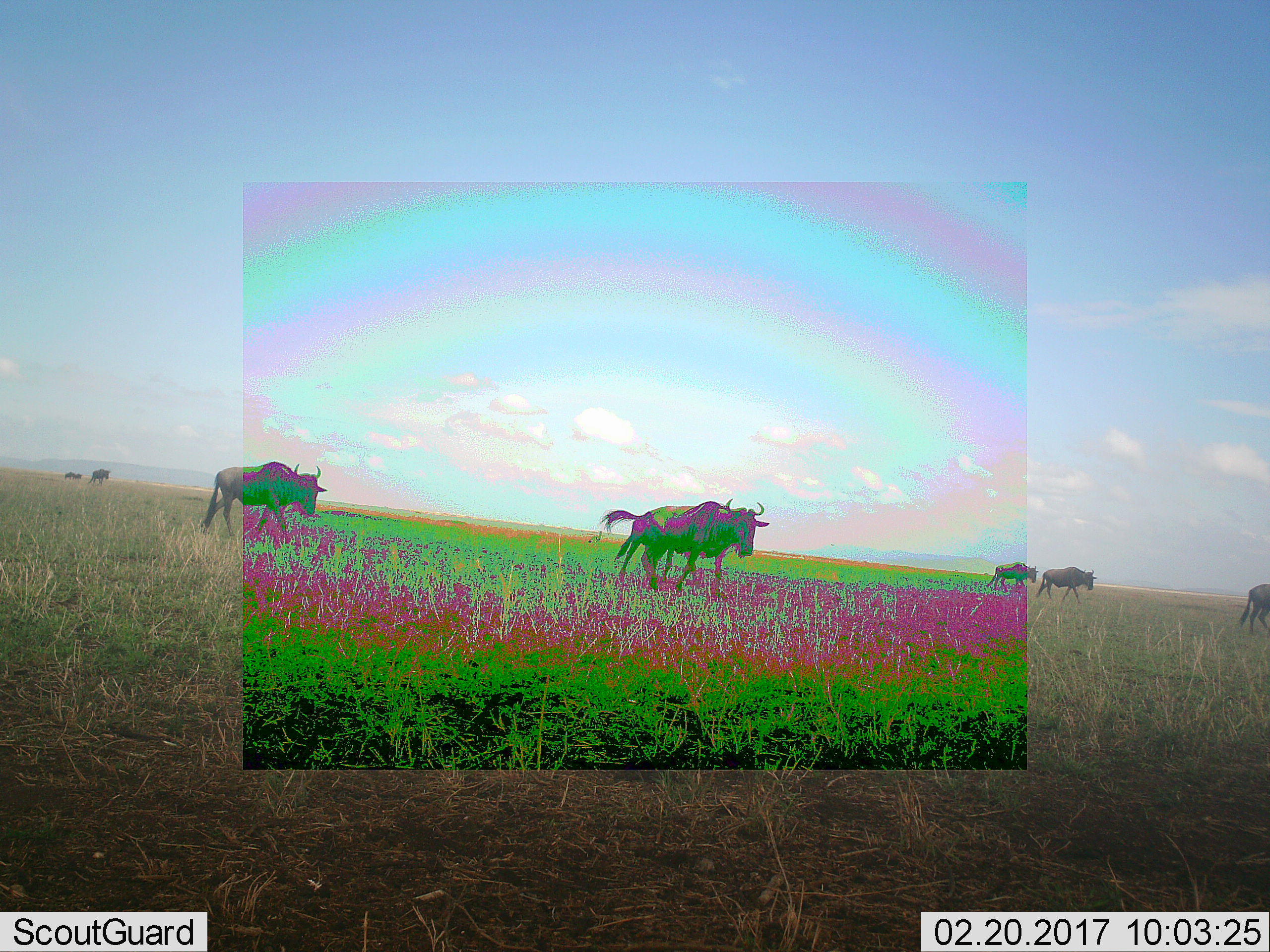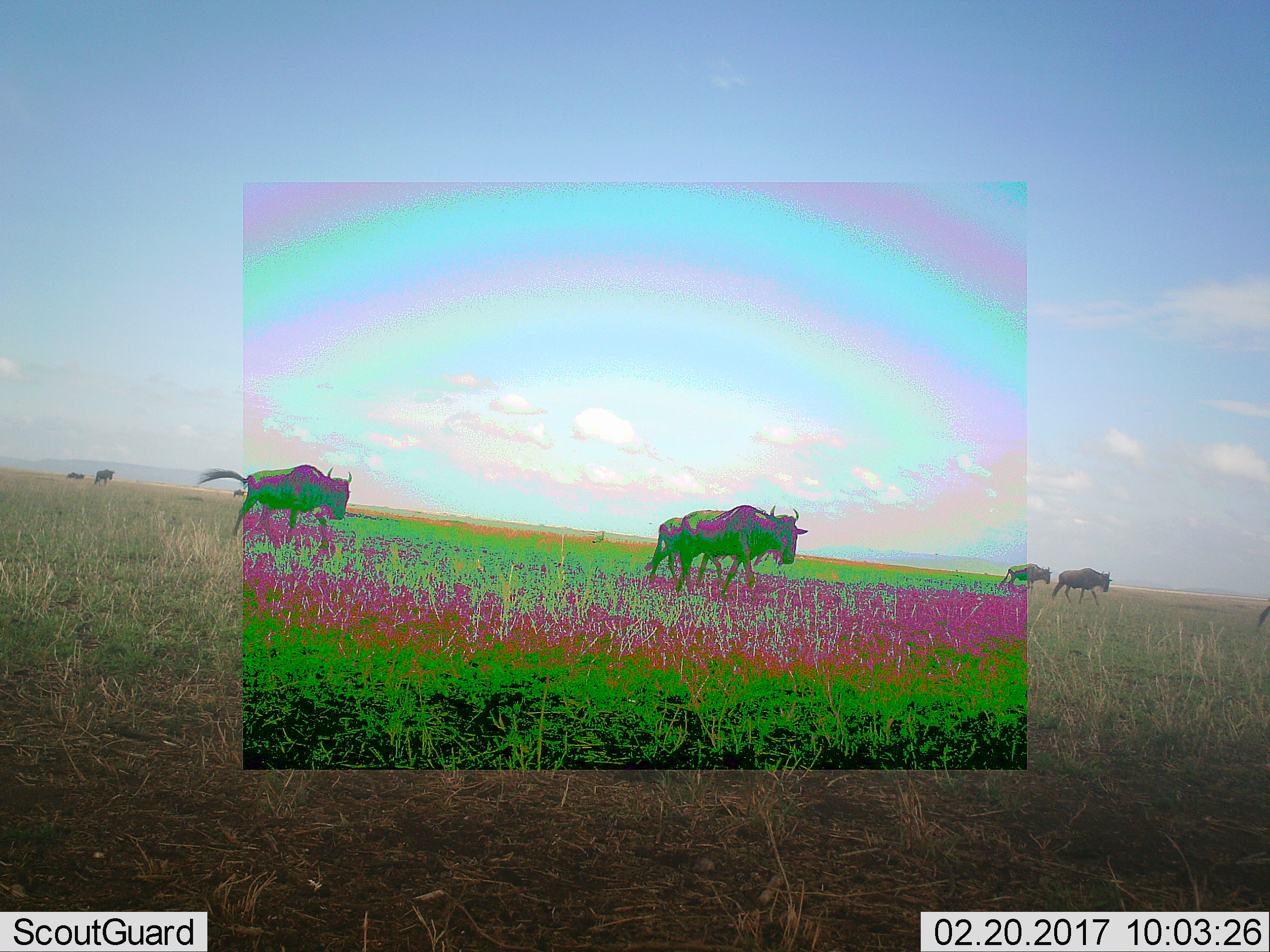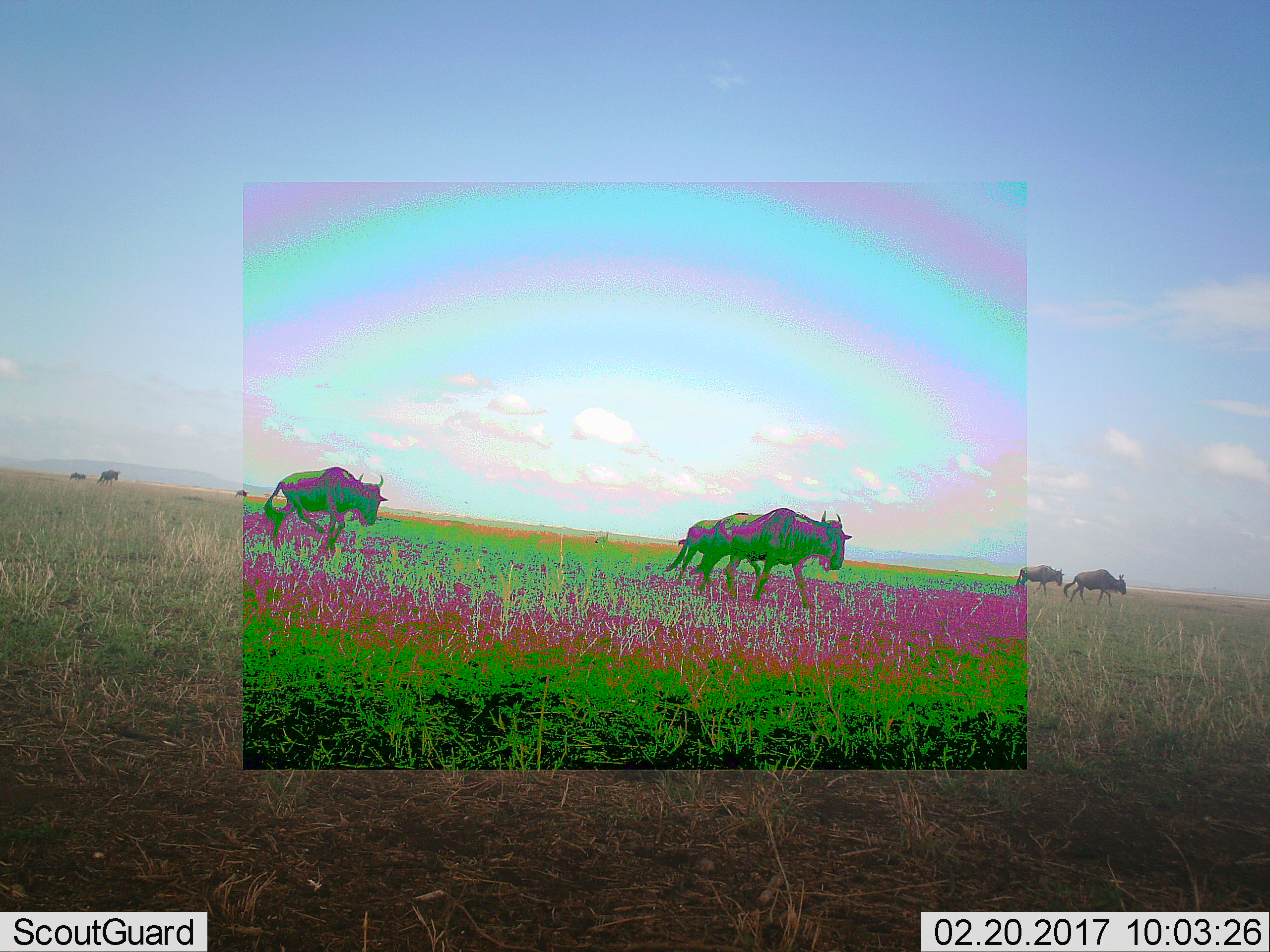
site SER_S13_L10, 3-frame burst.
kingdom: Animalia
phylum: Chordata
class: Mammalia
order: Artiodactyla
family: Bovidae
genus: Connochaetes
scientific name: Connochaetes taurinus taurinus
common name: blue wildebeest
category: wildebeestblue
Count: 9.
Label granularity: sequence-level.